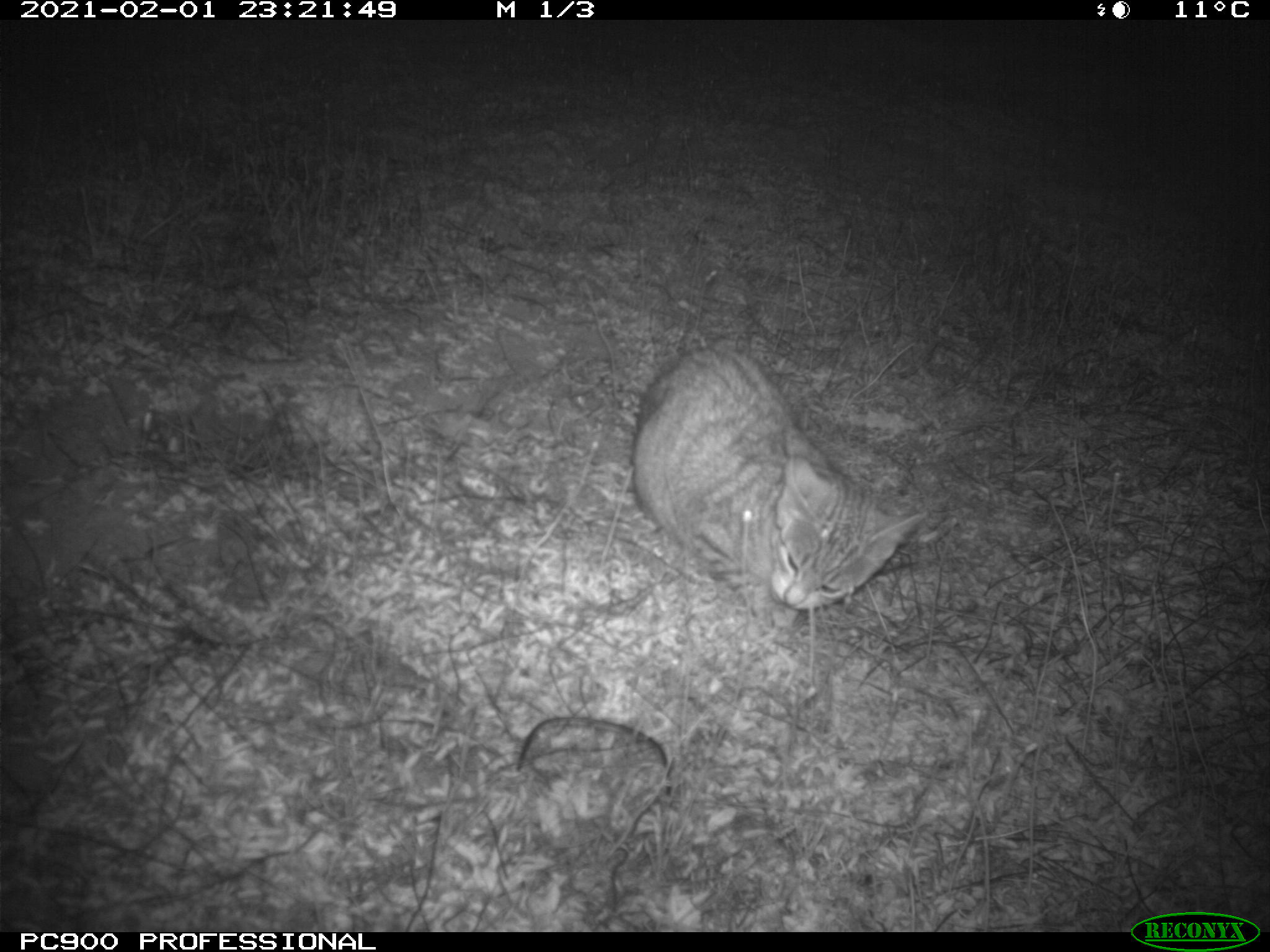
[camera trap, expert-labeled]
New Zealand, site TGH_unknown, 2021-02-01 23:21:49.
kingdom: Animalia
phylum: Chordata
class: Mammalia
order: Carnivora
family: Felidae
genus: Felis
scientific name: Felis catus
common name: domestic cat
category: cat